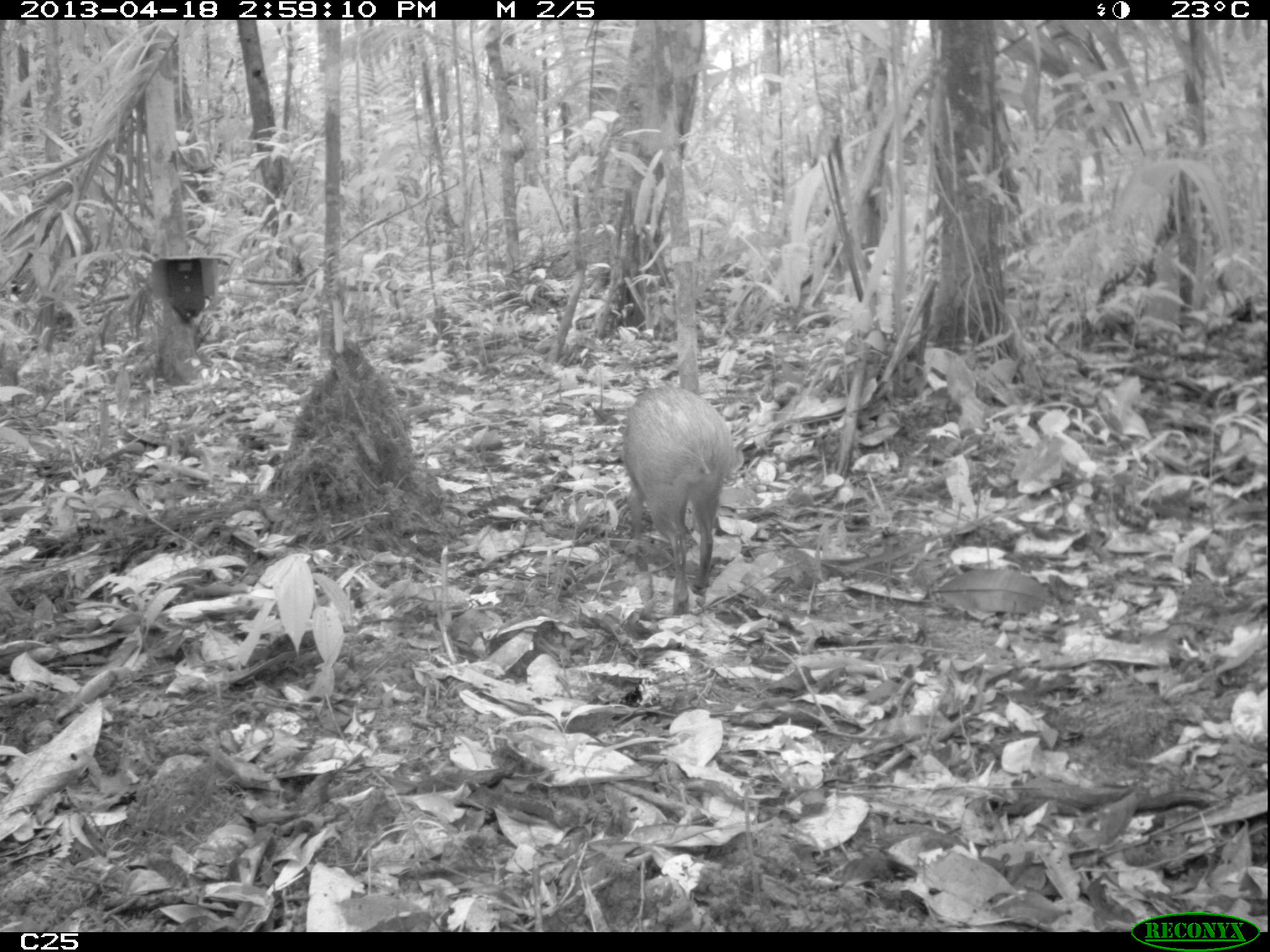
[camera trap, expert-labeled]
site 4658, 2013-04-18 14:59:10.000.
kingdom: Animalia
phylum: Chordata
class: Mammalia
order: Rodentia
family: Dasyproctidae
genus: Dasyprocta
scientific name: Dasyprocta leporina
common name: red-rumped agouti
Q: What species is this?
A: Dasyprocta leporina (red-rumped agouti).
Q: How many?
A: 1.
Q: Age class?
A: Adult.